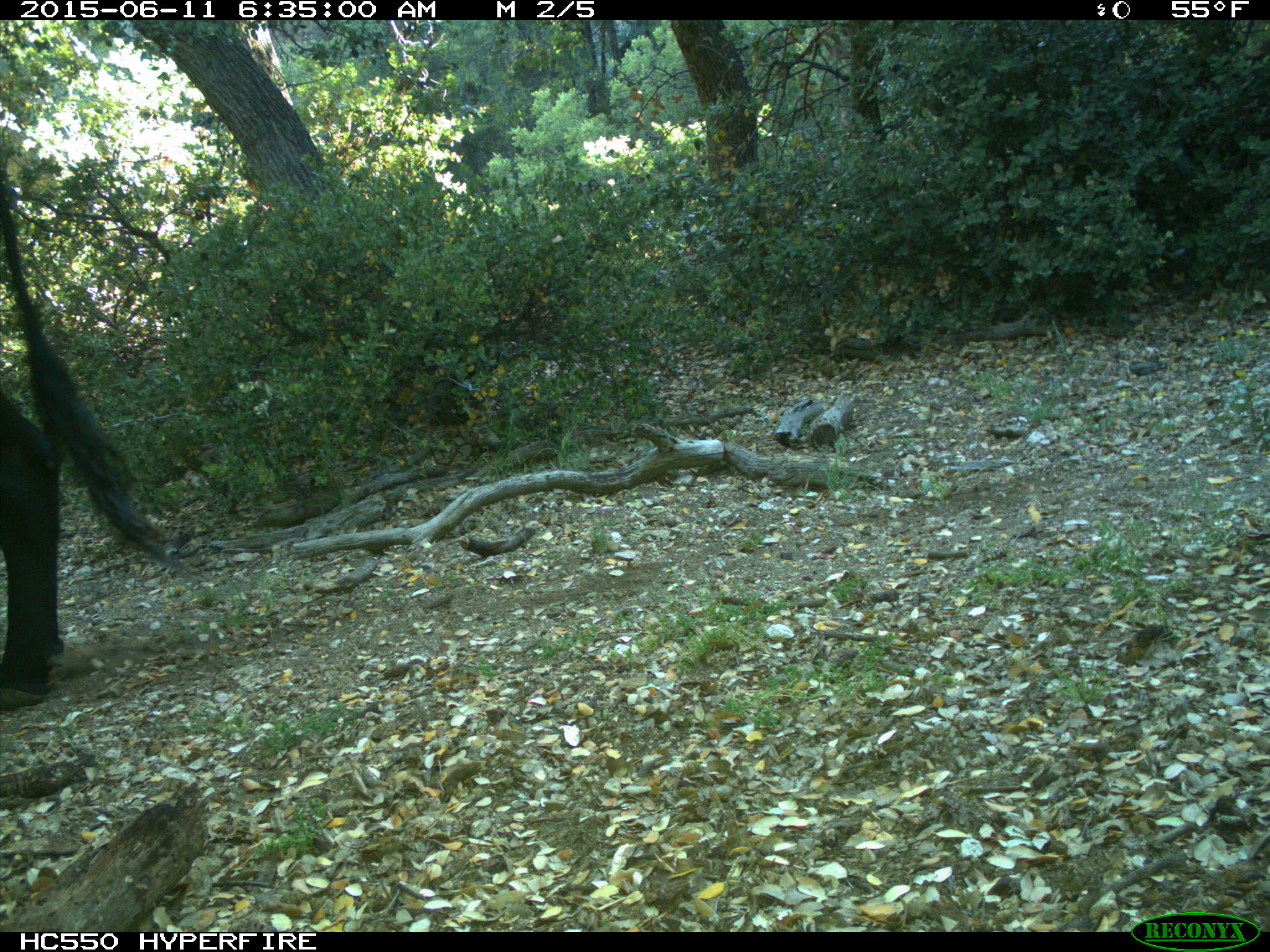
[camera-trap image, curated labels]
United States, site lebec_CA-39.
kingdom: Animalia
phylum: Chordata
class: Mammalia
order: Artiodactyla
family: Bovidae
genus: Bos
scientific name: Bos taurus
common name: domestic cow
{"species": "Bos taurus (domestic cow)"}